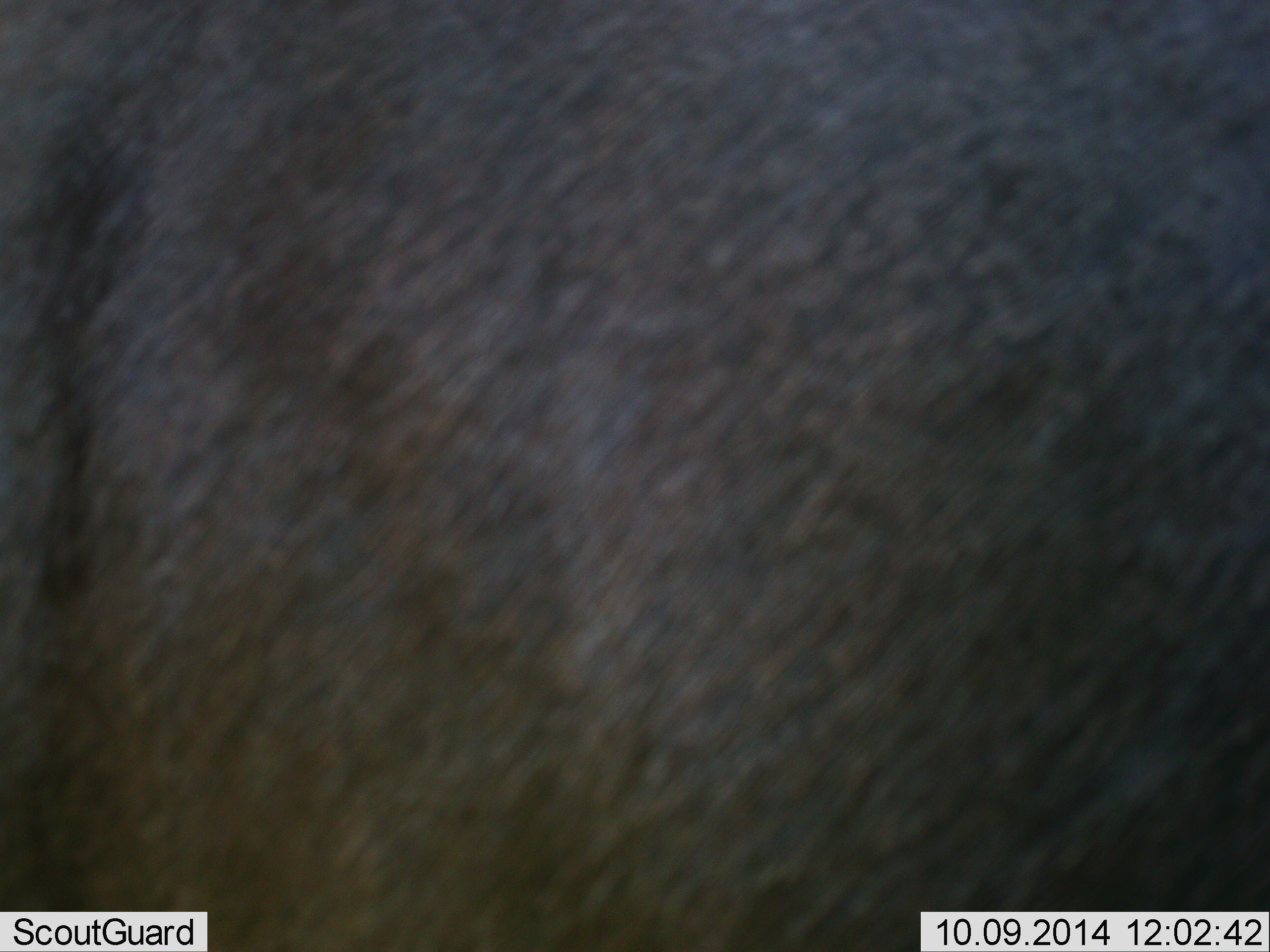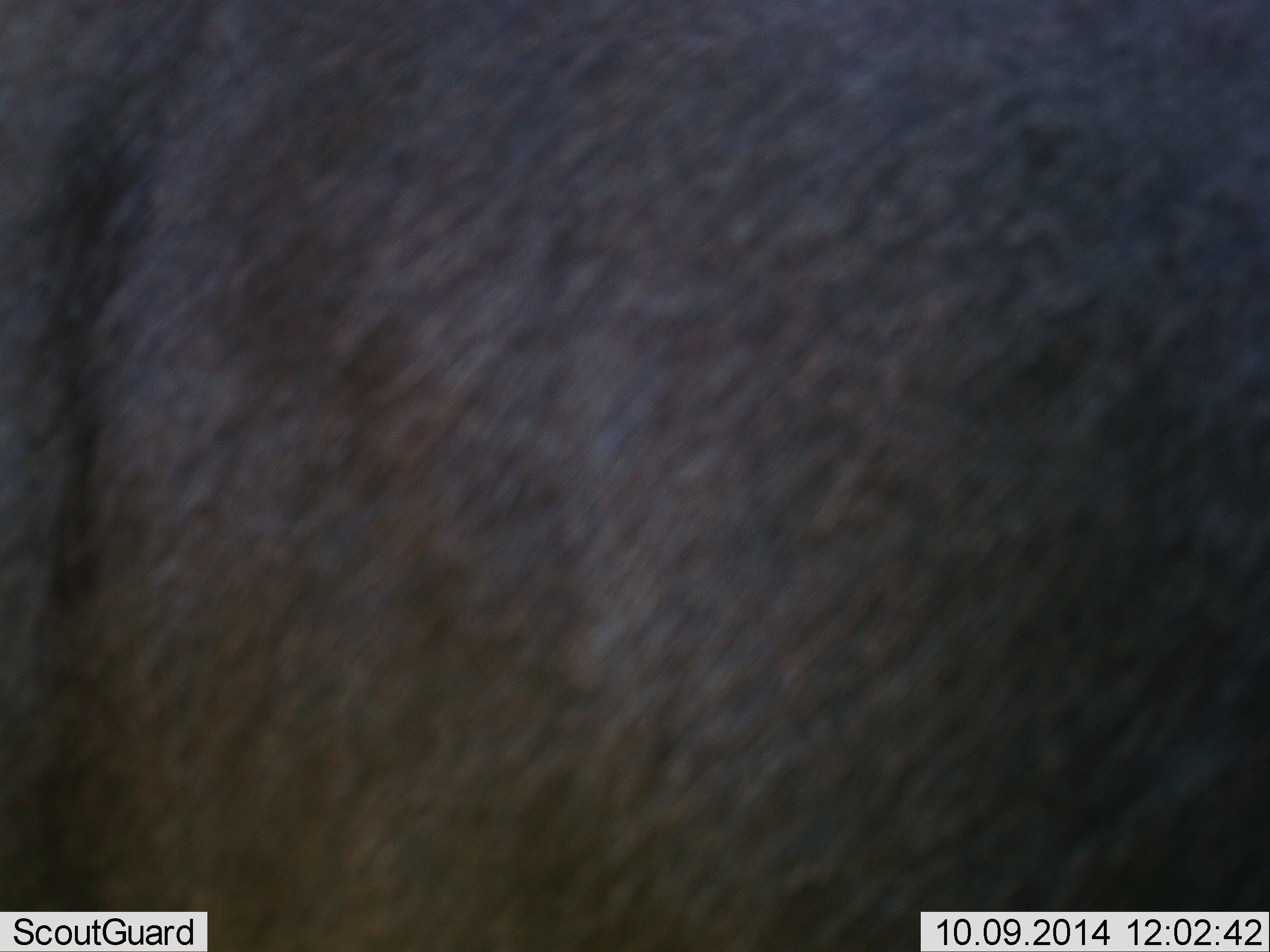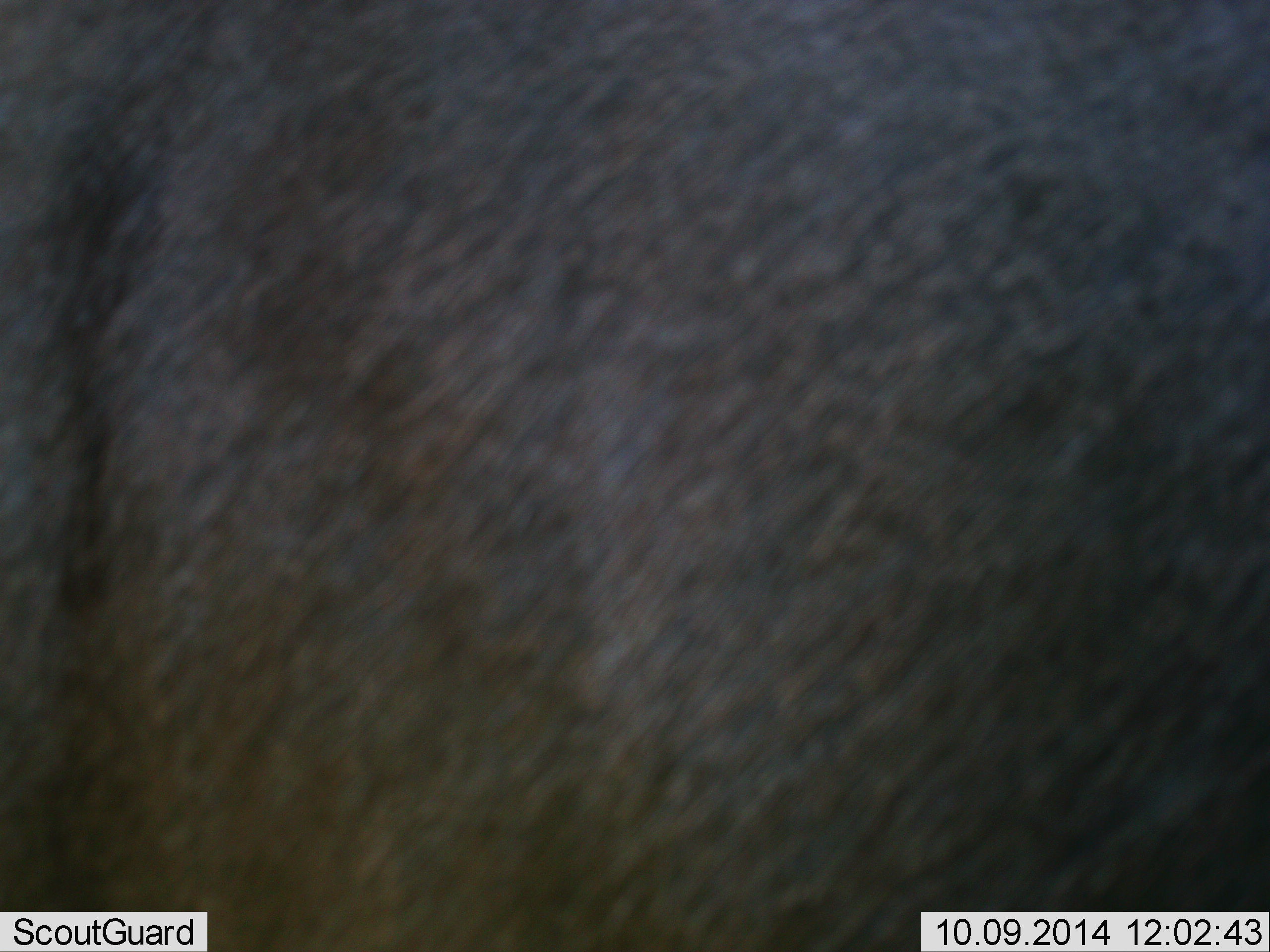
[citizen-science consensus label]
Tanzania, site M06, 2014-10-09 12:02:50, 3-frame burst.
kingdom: Animalia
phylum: Chordata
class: Mammalia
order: Artiodactyla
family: Bovidae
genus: Connochaetes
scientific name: Connochaetes taurinus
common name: blue wildebeest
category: wildebeest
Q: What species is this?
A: Wildebeest (blue wildebeest) (Connochaetes taurinus).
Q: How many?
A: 1.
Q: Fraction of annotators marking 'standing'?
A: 90%.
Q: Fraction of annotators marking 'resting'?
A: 10%.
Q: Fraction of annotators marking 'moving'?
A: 0%.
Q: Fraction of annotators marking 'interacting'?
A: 0%.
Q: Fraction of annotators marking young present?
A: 0%.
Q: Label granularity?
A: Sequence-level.